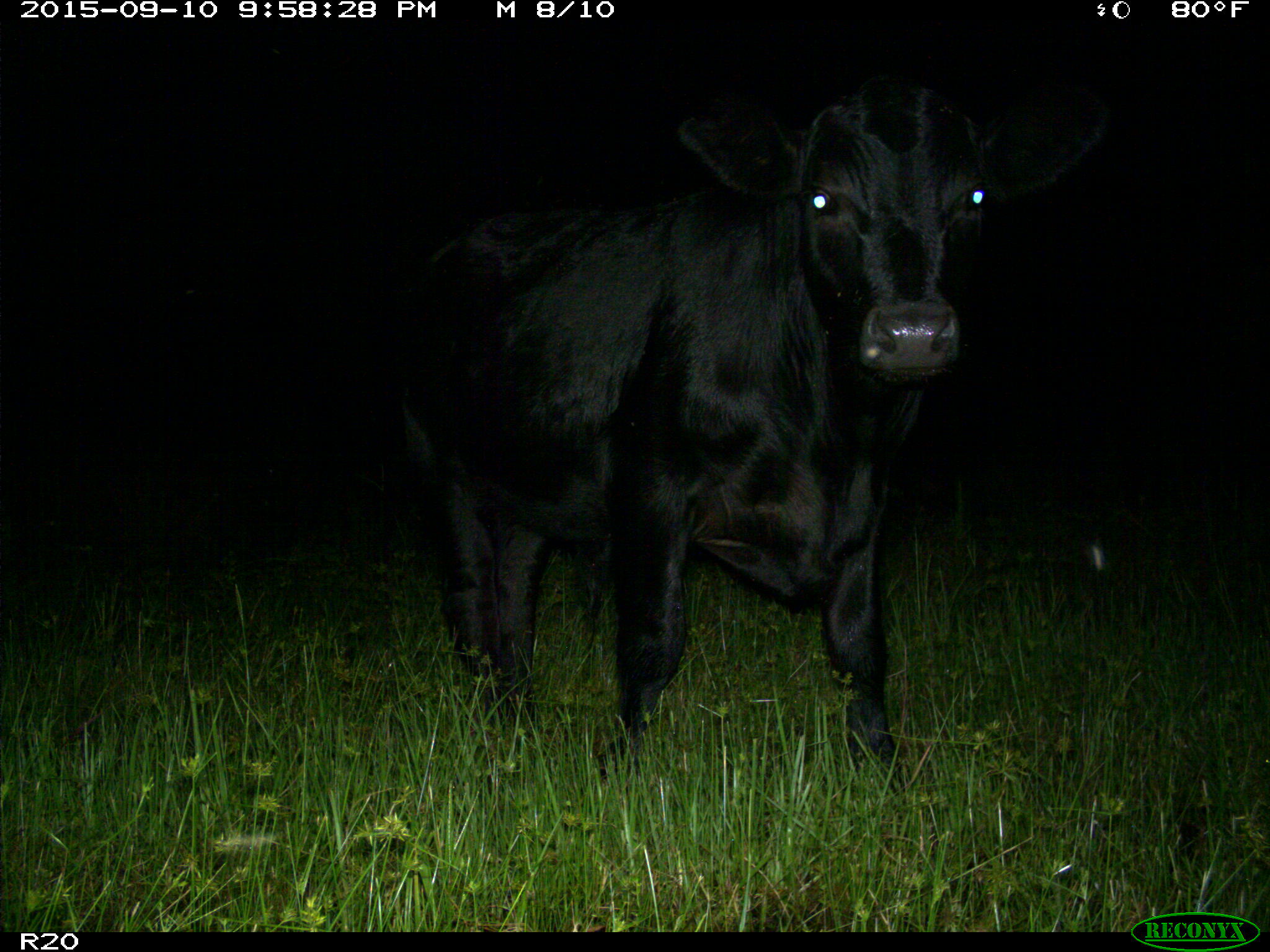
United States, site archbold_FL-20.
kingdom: Animalia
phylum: Chordata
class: Mammalia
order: Artiodactyla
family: Bovidae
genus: Bos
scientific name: Bos taurus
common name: domestic cow